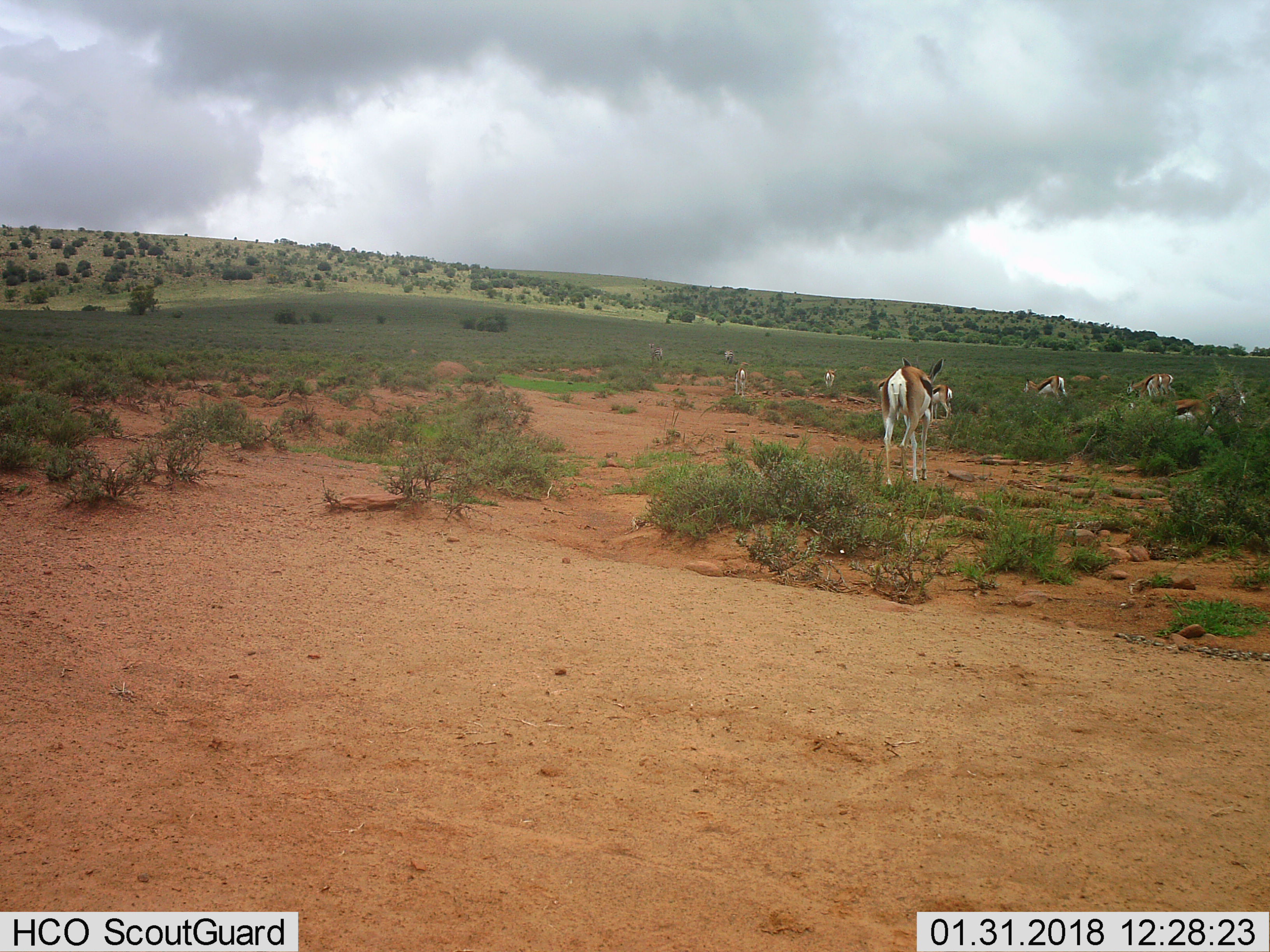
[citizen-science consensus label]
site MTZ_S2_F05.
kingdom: Animalia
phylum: Chordata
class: Mammalia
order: Artiodactyla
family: Bovidae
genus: Antidorcas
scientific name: Antidorcas marsupialis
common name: springbok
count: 9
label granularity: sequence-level